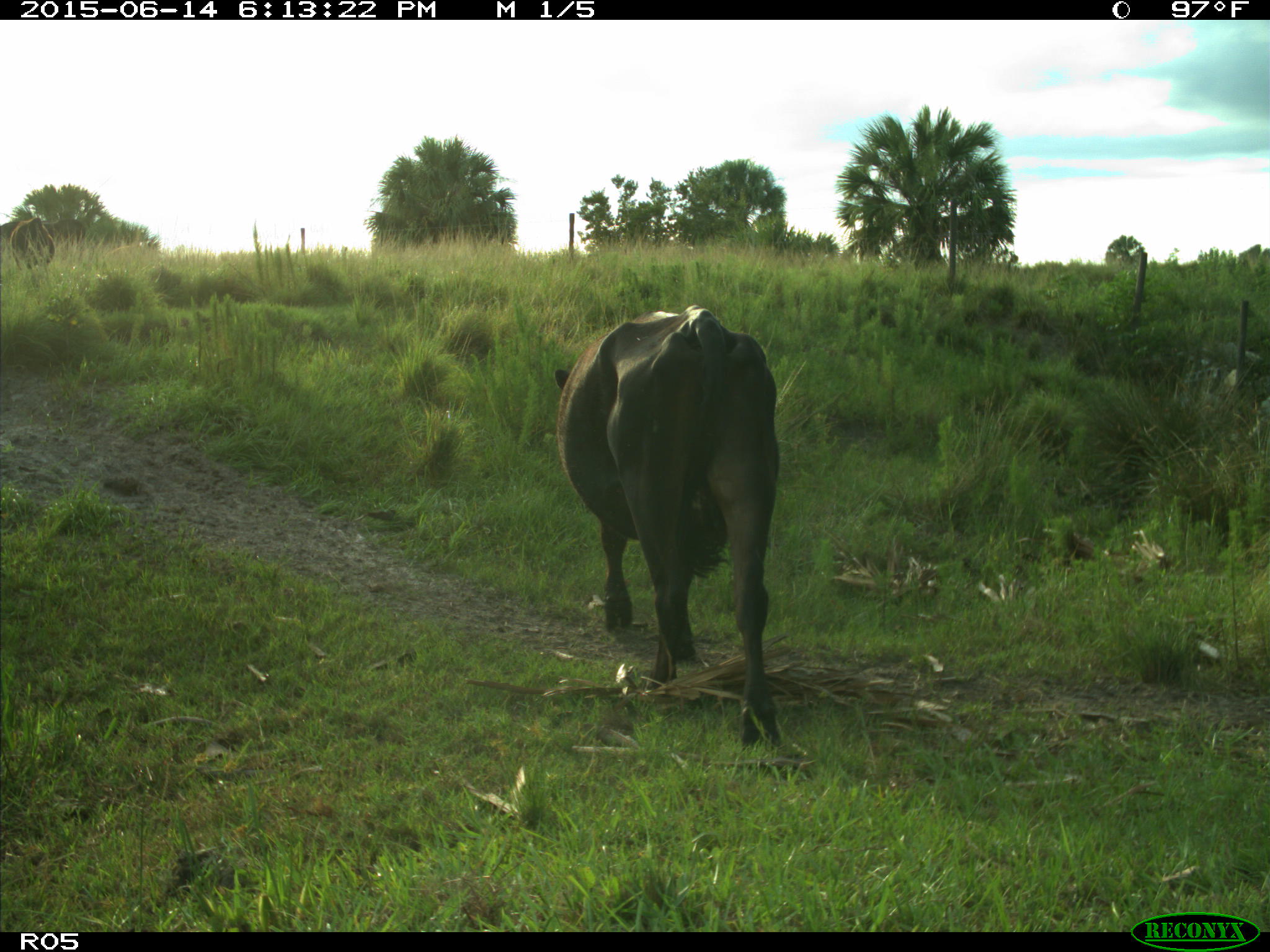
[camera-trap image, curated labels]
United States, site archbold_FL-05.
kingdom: Animalia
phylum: Chordata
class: Mammalia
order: Artiodactyla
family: Bovidae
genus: Bos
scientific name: Bos taurus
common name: domestic cow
Bos taurus (domestic cow).